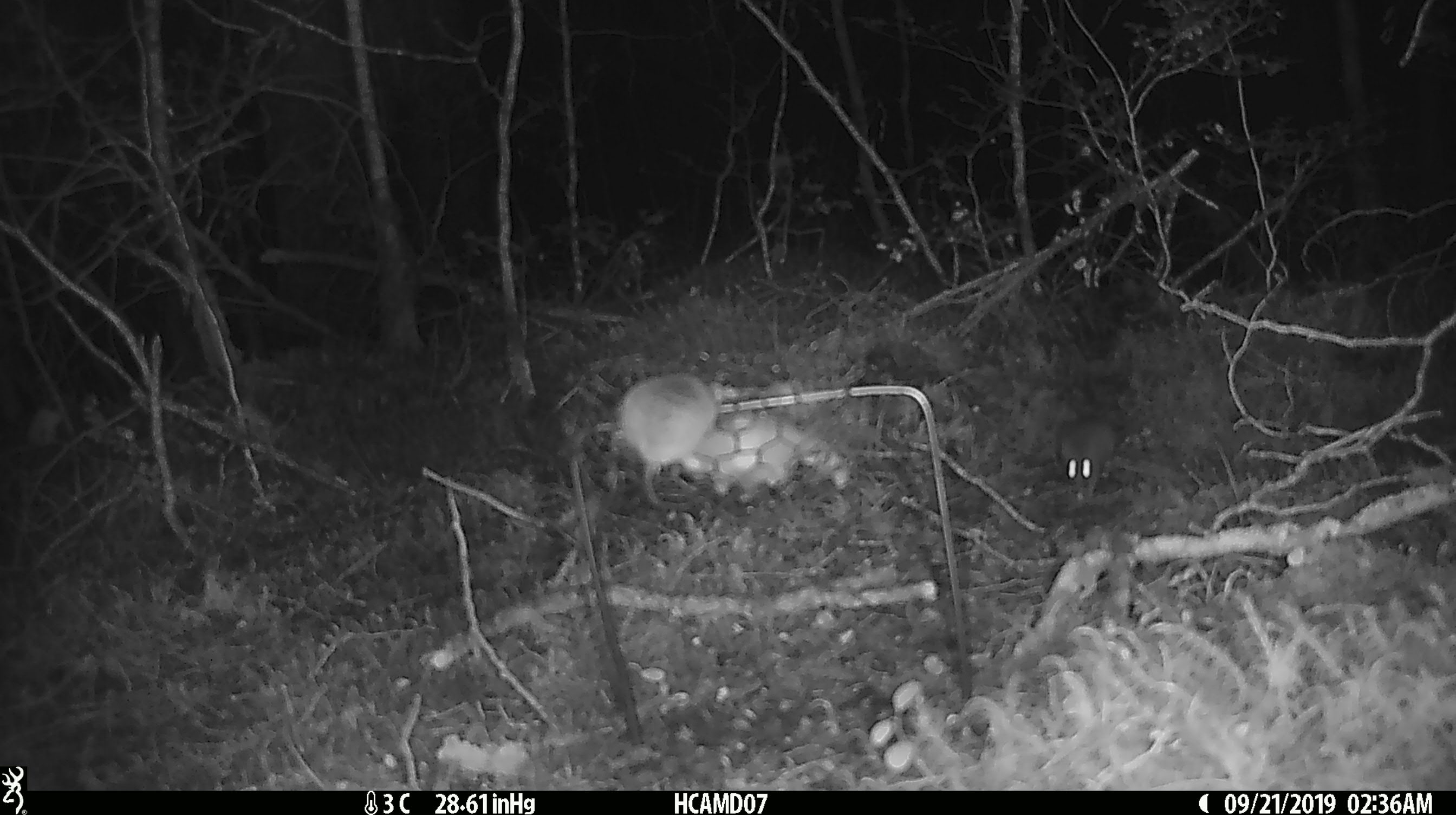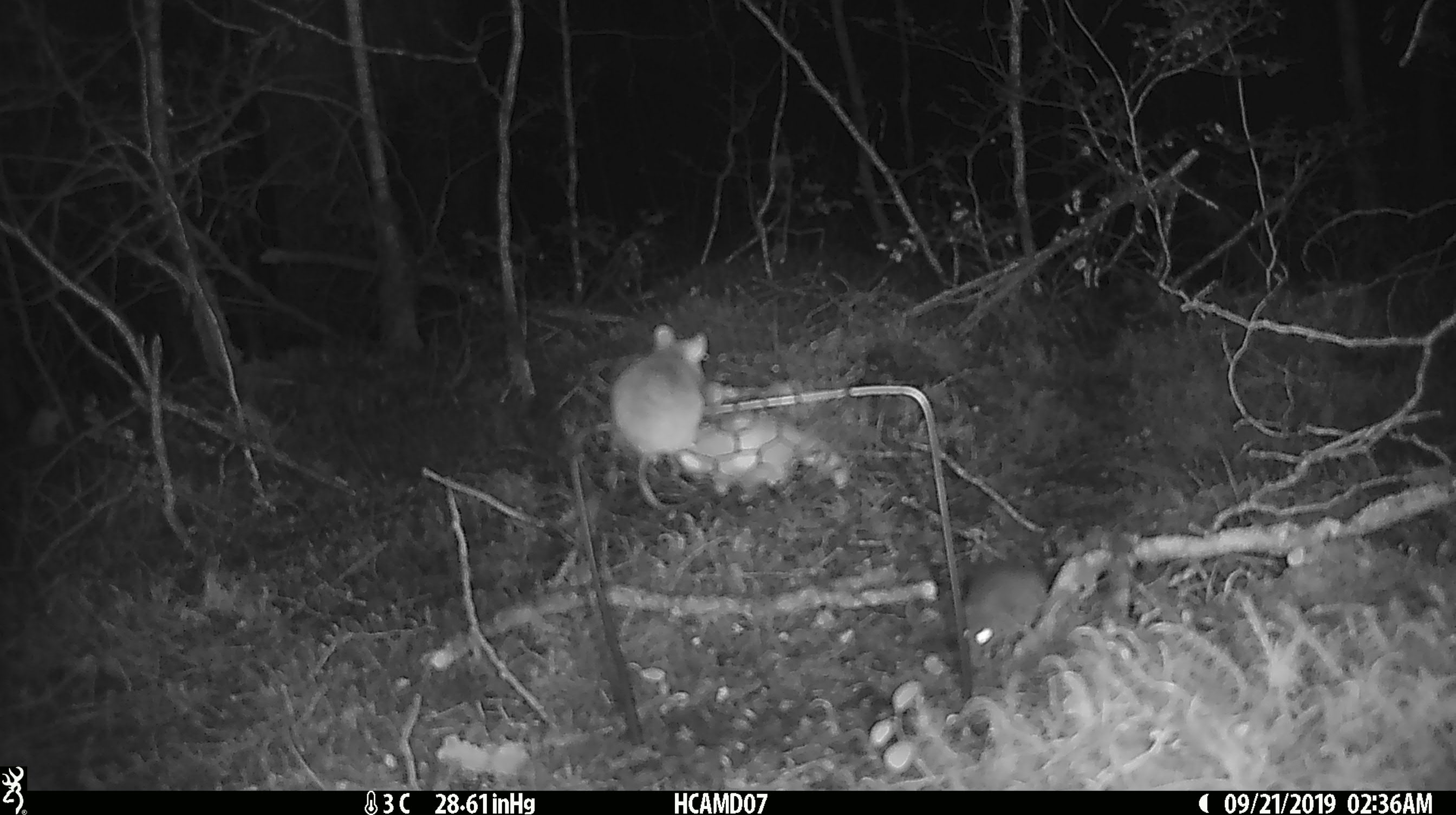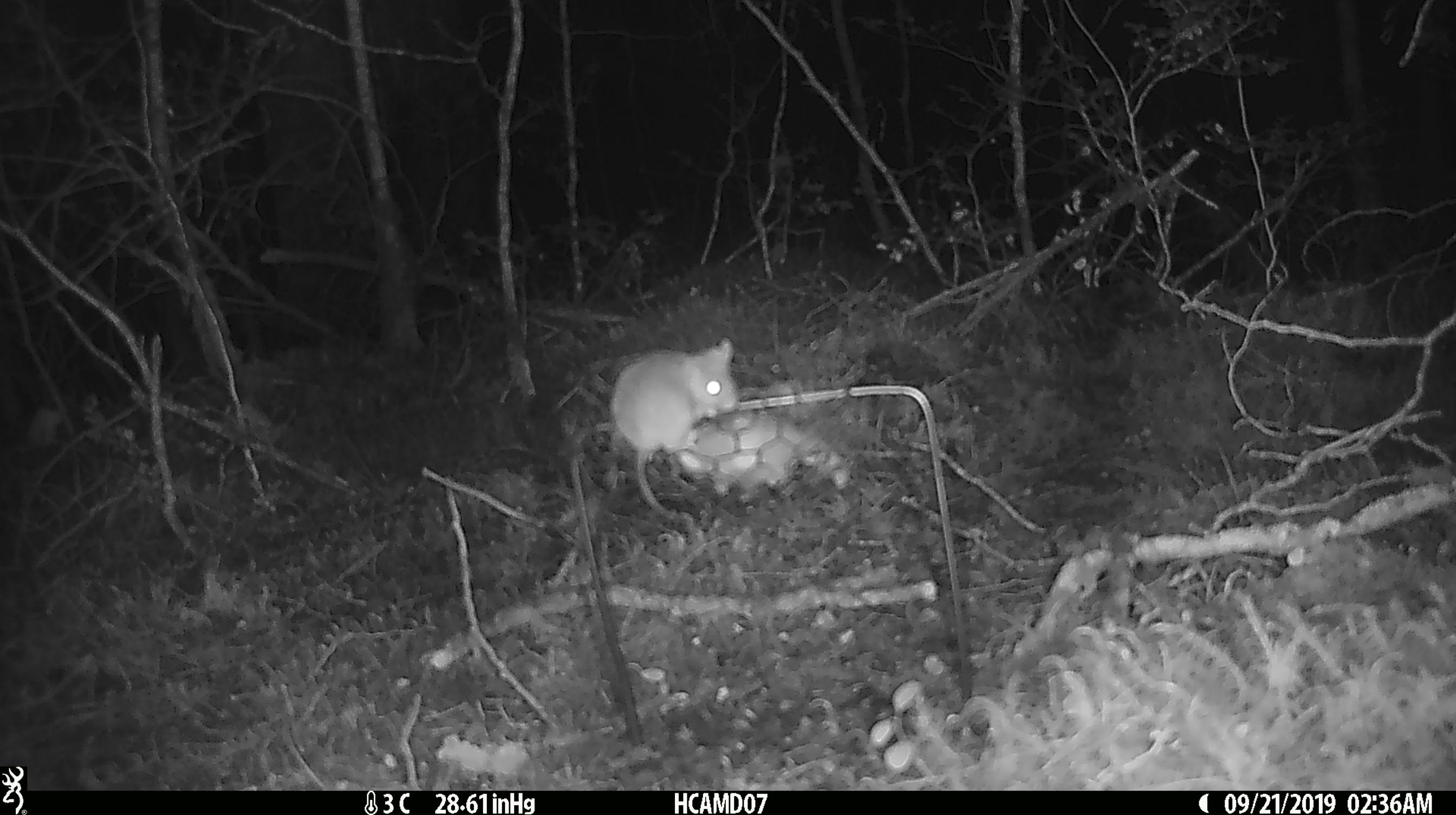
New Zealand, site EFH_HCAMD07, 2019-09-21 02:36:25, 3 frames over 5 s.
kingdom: Animalia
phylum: Chordata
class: Mammalia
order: Rodentia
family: Muridae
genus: Mus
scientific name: Mus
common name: mouse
Mouse (Mus).